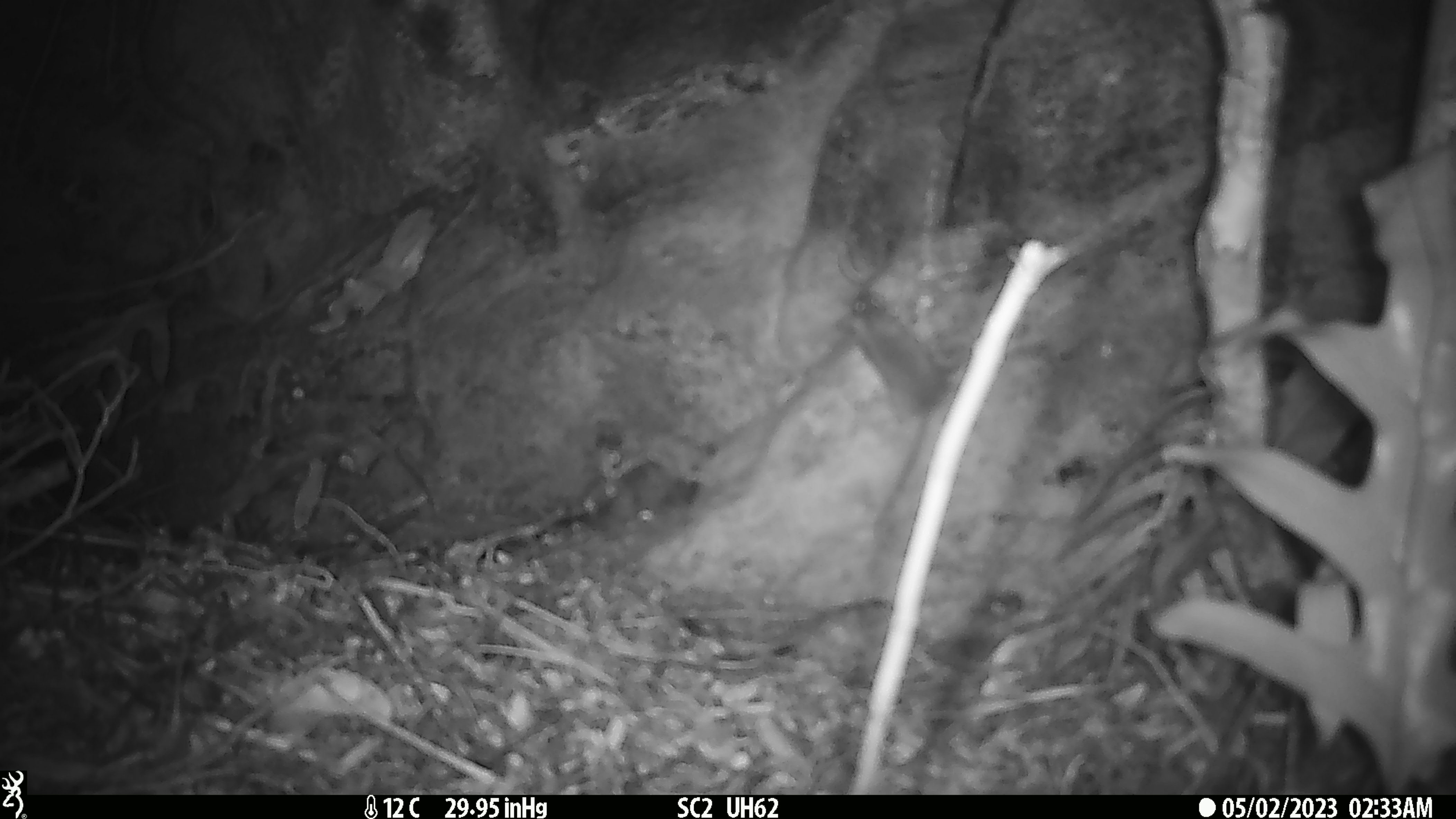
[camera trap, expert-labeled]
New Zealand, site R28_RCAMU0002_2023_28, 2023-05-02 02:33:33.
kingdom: Animalia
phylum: Chordata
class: Mammalia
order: Rodentia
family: Muridae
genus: Mus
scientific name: Mus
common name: mouse